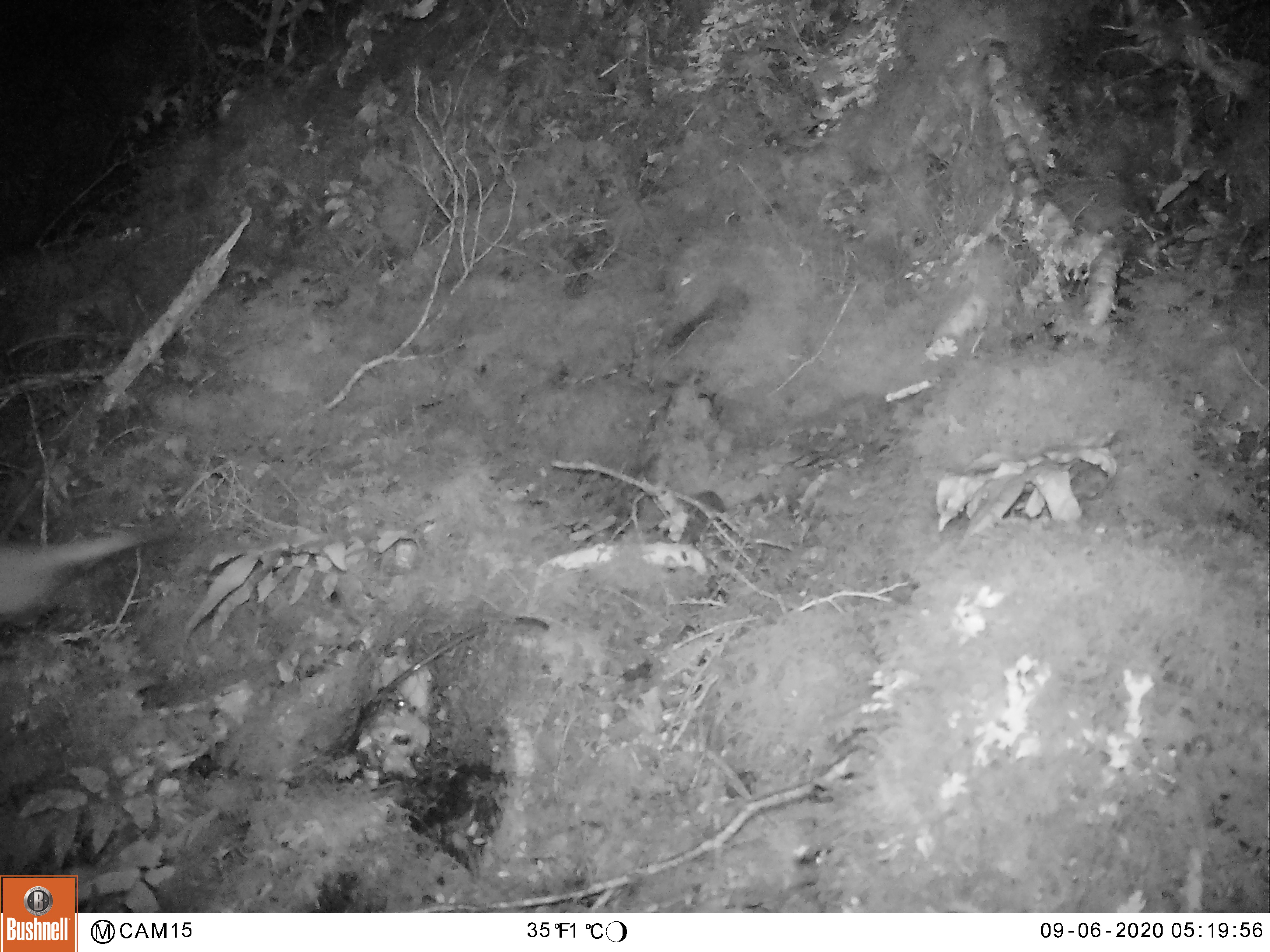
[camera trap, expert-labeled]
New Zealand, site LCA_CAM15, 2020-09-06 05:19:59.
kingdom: Animalia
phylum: Chordata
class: Mammalia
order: Carnivora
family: Mustelidae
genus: Mustela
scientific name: Mustela erminea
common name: stoat